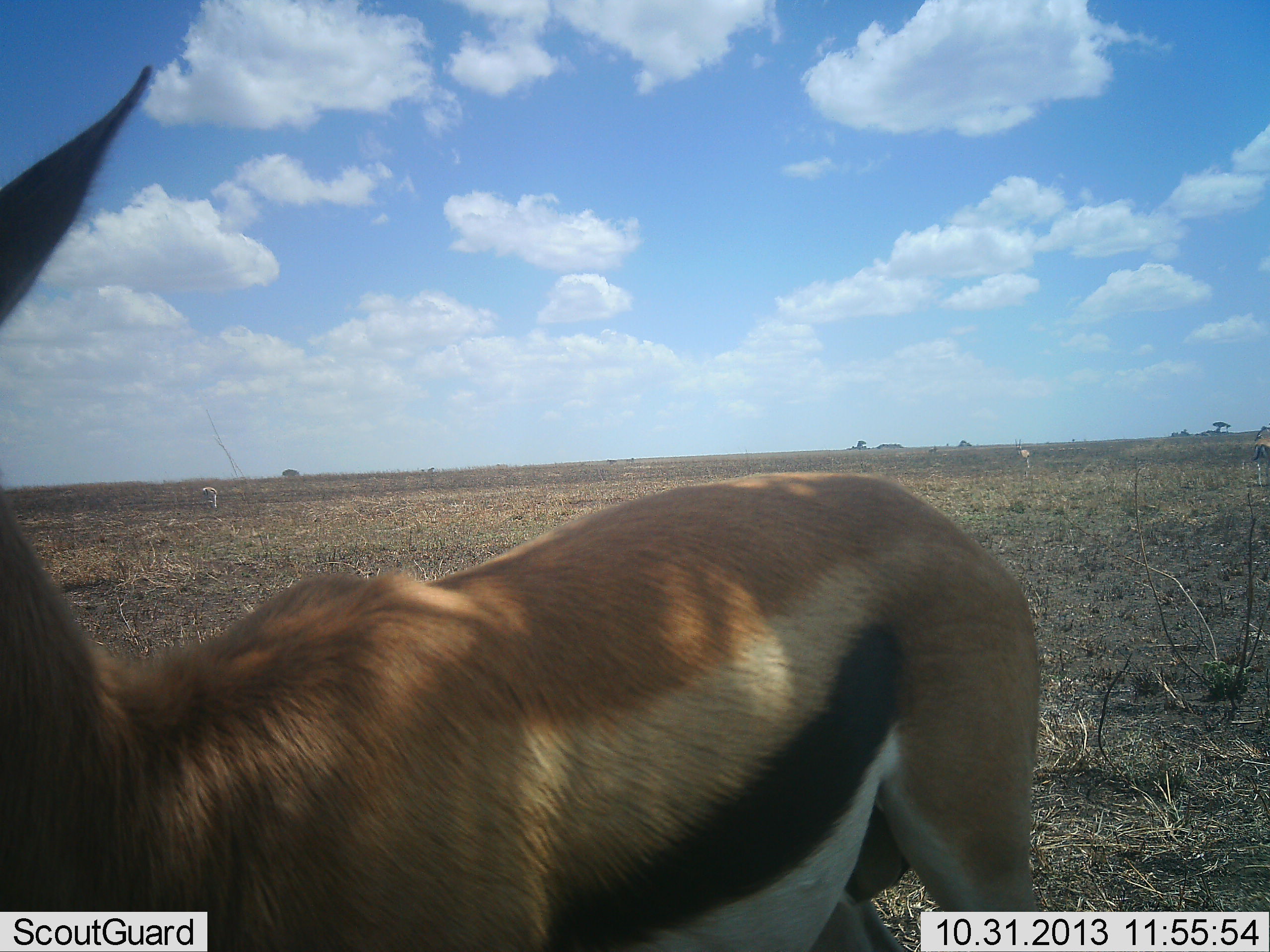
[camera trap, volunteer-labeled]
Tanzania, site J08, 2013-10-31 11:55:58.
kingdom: Animalia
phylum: Chordata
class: Mammalia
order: Artiodactyla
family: Bovidae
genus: Eudorcas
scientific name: Eudorcas thomsonii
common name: thomson's gazelle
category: gazellethomsons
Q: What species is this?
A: Gazellethomsons (thomson's gazelle) (Eudorcas thomsonii).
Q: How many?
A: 1.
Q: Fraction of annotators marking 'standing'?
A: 88%.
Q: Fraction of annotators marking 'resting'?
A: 0%.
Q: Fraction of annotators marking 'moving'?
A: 6%.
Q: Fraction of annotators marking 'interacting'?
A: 0%.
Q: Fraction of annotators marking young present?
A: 0%.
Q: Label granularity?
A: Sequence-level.